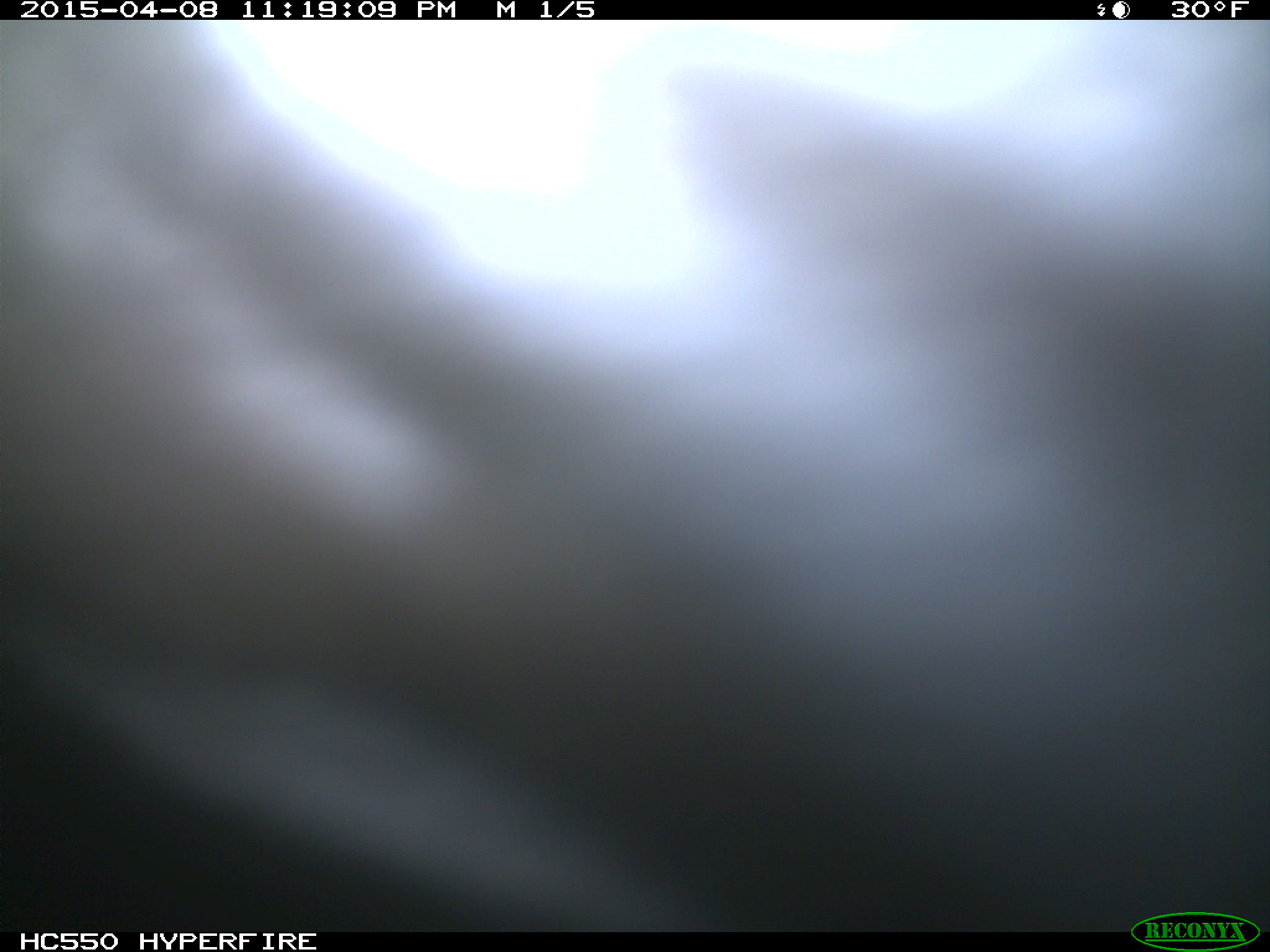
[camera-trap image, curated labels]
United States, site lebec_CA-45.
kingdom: Animalia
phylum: Chordata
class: Mammalia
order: Artiodactyla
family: Bovidae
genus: Bos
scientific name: Bos taurus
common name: domestic cow